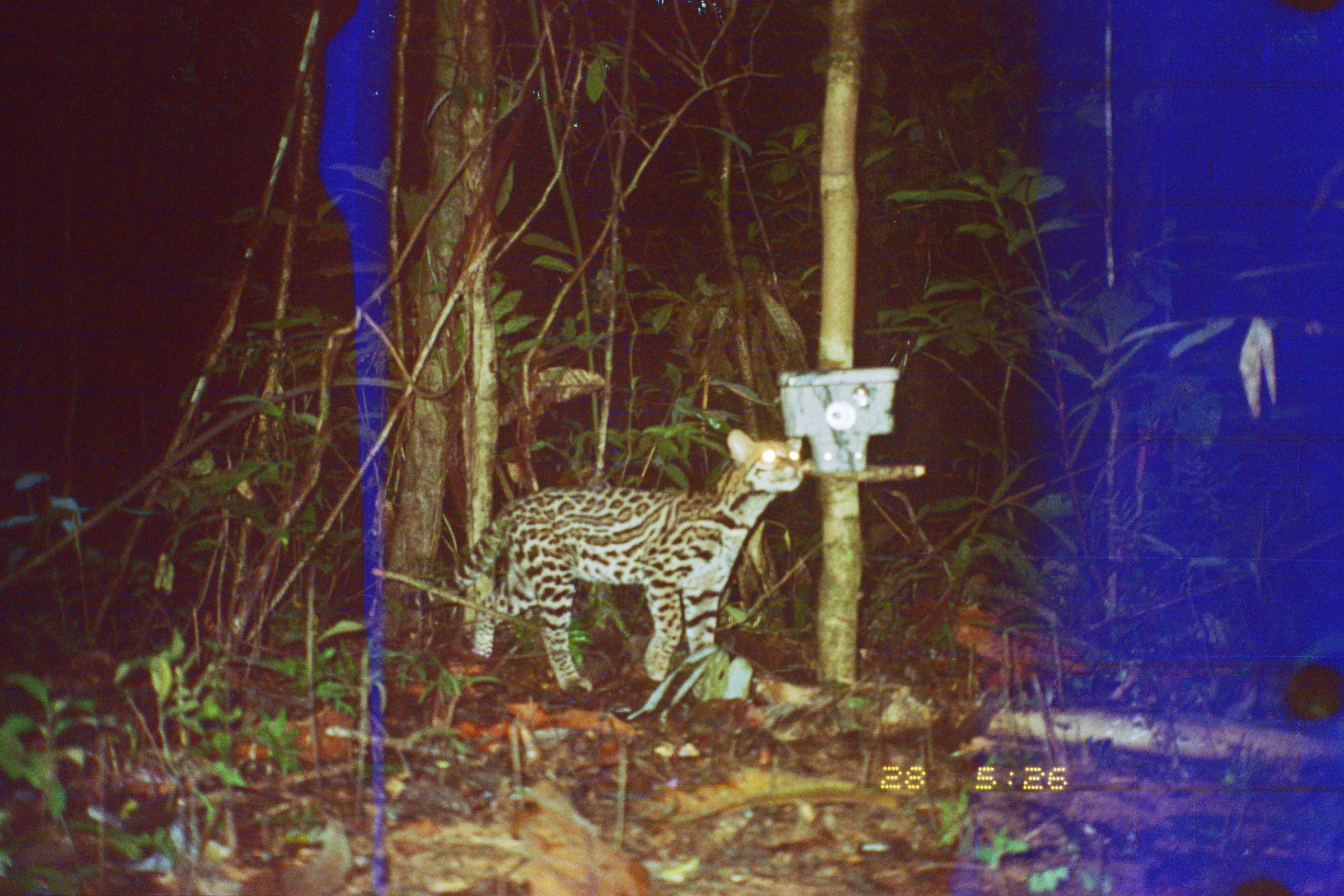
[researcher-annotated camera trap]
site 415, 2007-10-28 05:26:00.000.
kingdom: Animalia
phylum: Chordata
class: Mammalia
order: Carnivora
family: Felidae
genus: Leopardus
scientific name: Leopardus pardalis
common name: ocelot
Leopardus pardalis (ocelot).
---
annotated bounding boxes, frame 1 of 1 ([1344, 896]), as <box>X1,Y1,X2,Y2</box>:
leopardus pardalis: <box>397,428,802,692</box>